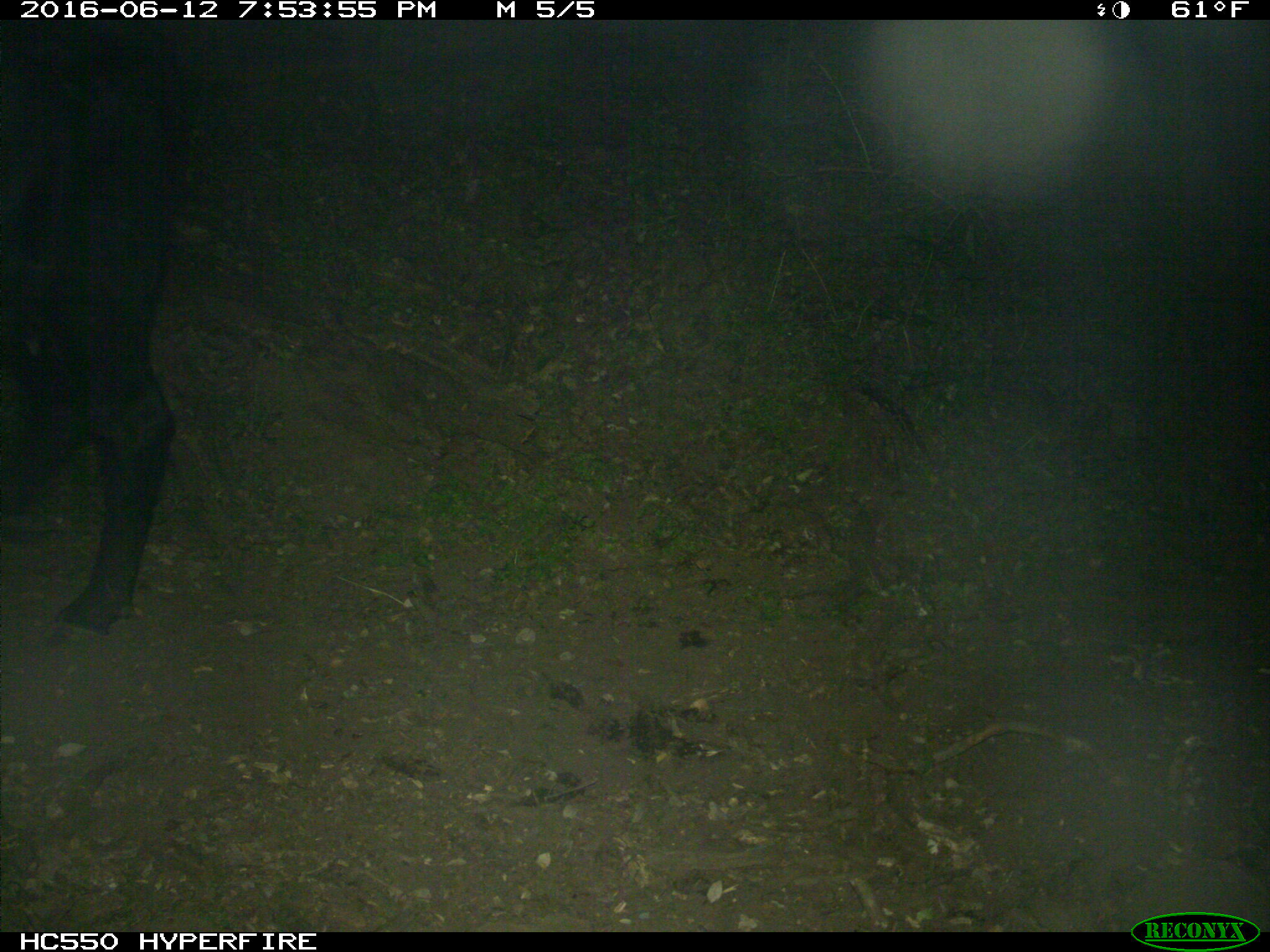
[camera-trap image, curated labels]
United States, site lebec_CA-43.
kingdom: Animalia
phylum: Chordata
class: Mammalia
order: Artiodactyla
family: Bovidae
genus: Bos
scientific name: Bos taurus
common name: domestic cow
Bos taurus (domestic cow).